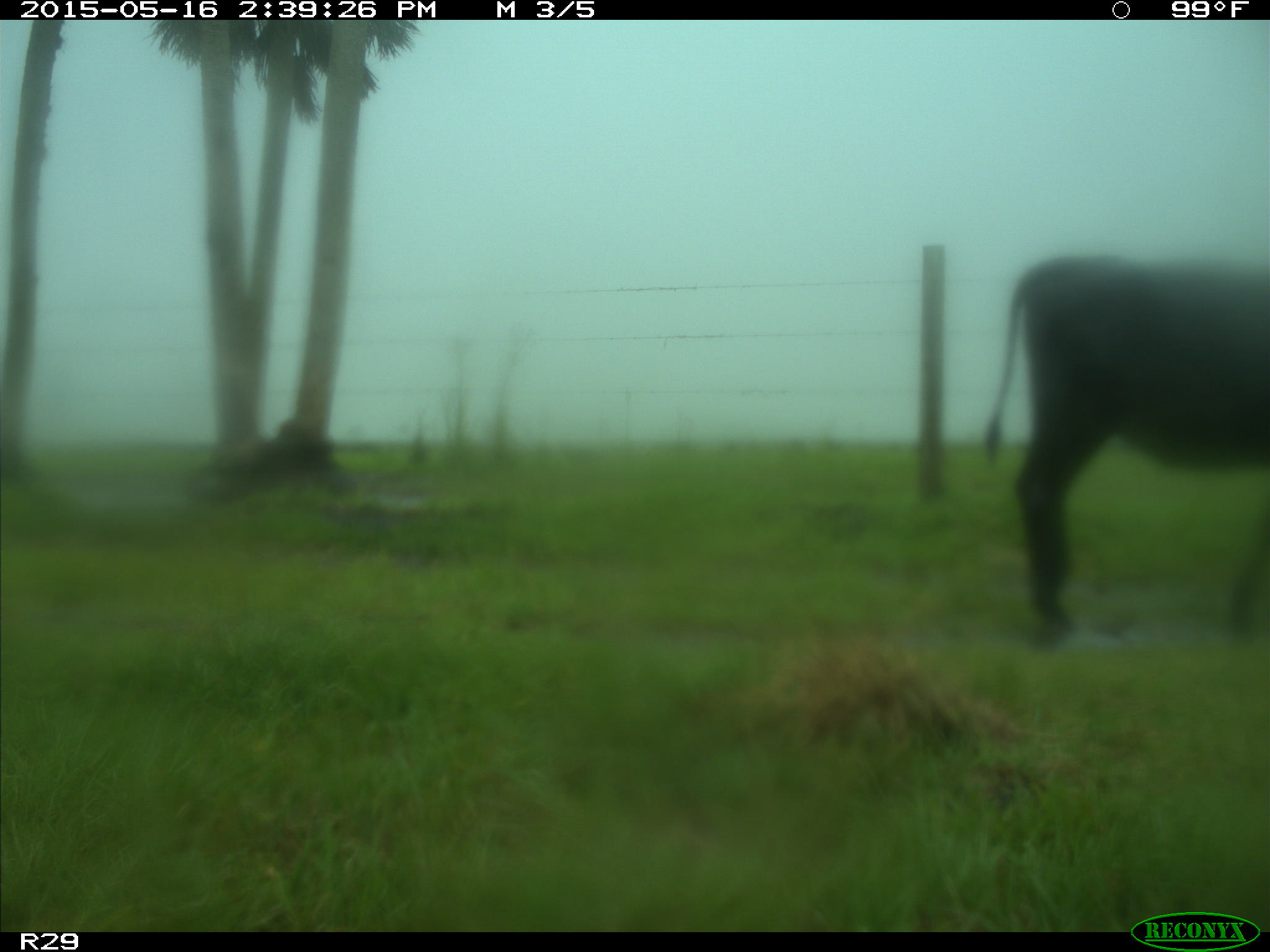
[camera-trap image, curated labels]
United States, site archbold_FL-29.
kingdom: Animalia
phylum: Chordata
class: Mammalia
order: Artiodactyla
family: Bovidae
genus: Bos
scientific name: Bos taurus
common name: domestic cow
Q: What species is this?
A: Bos taurus (domestic cow).